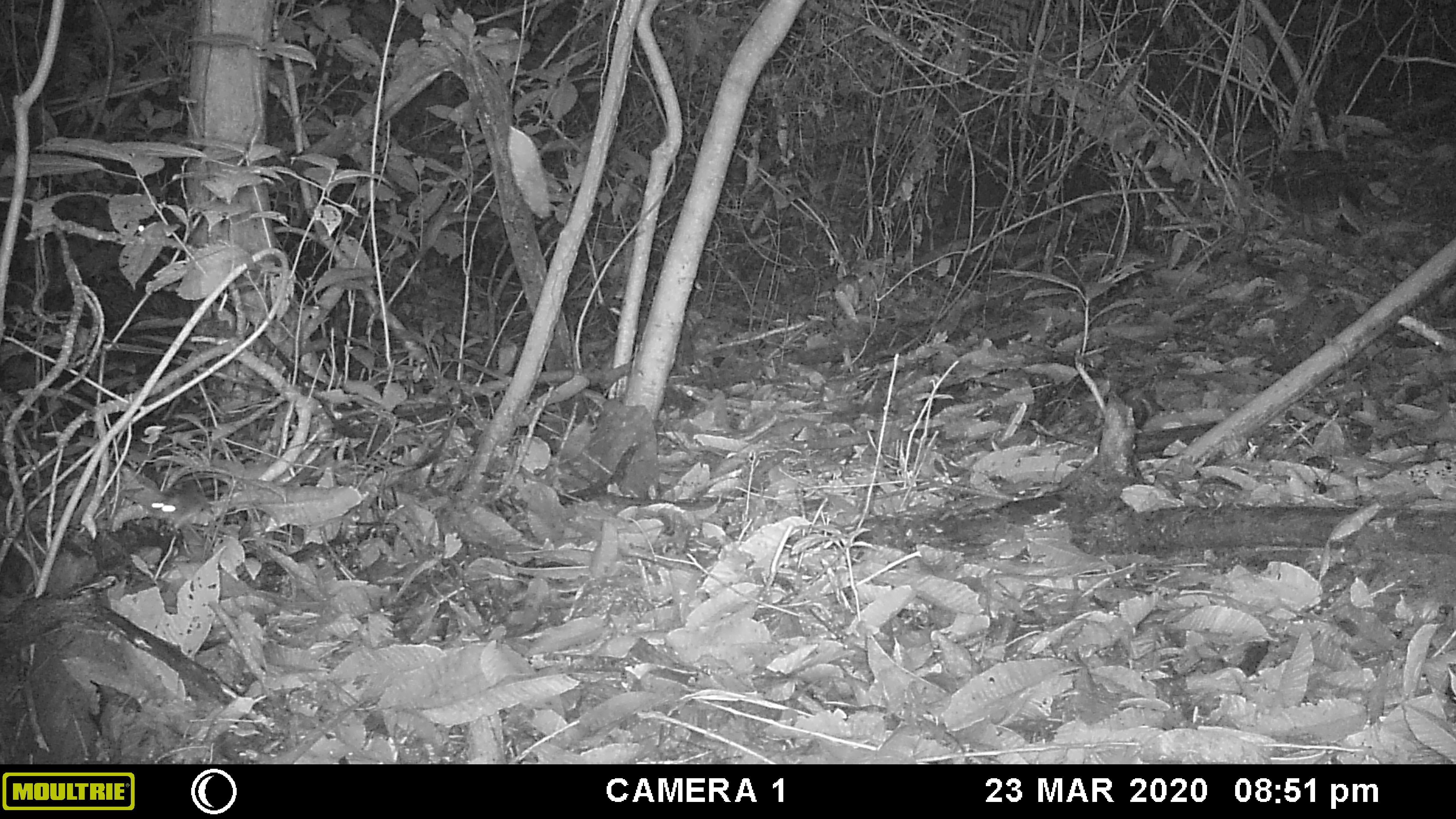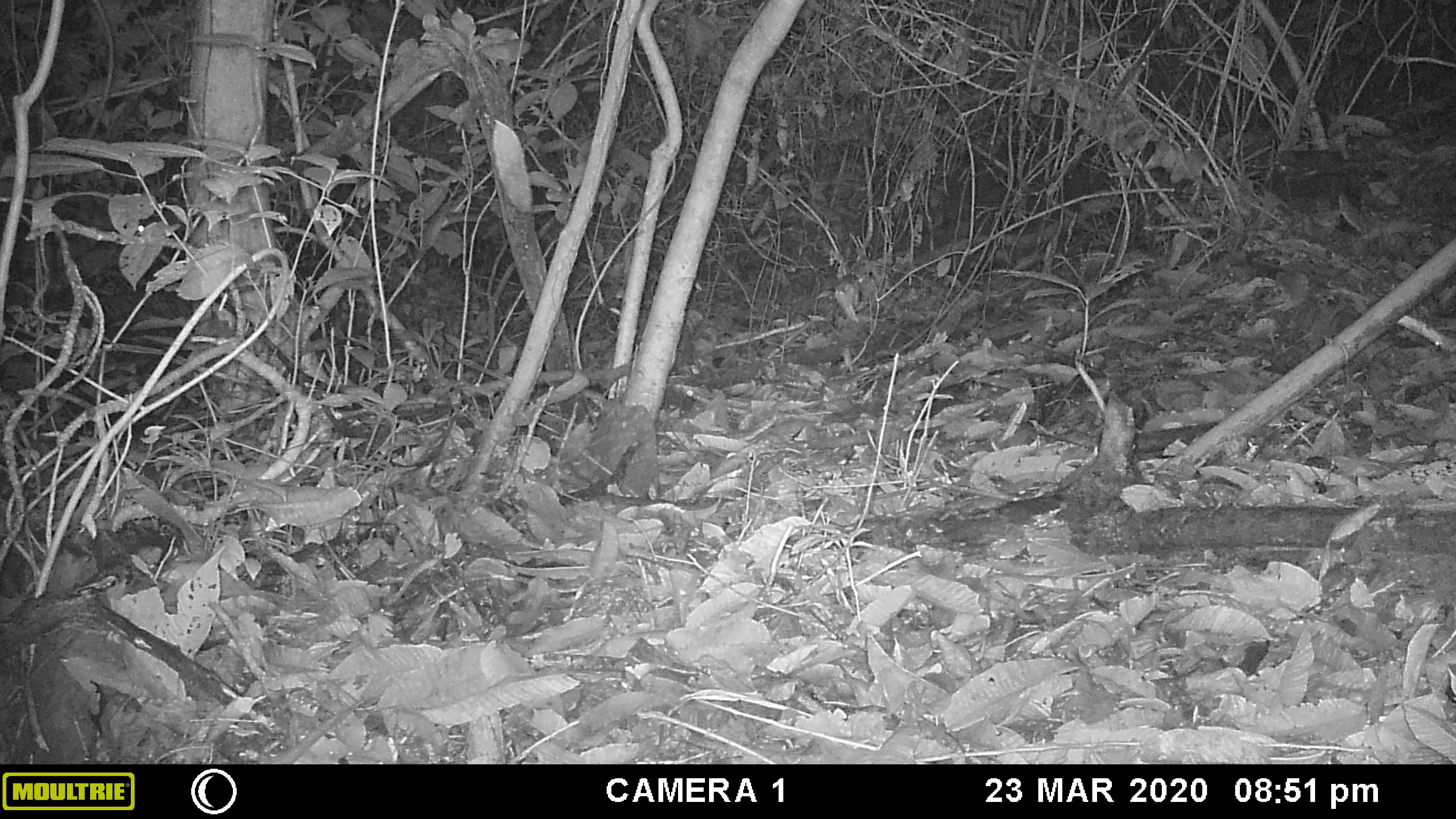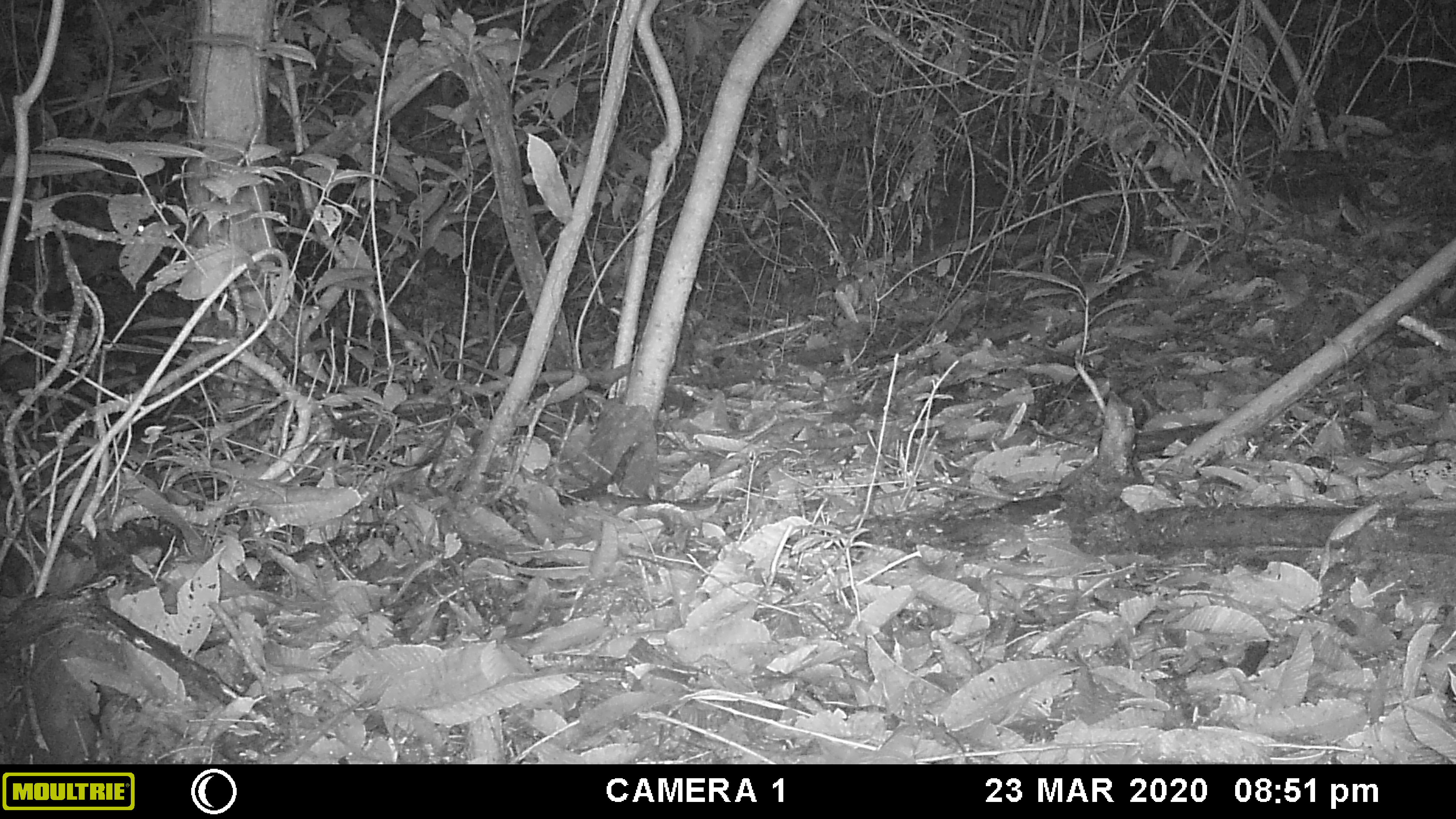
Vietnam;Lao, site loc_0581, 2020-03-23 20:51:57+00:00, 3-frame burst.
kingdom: Animalia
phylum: Chordata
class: Mammalia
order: Rodentia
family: Muridae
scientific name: Muridae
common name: old-world mice and rats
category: unidentified murid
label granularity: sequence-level